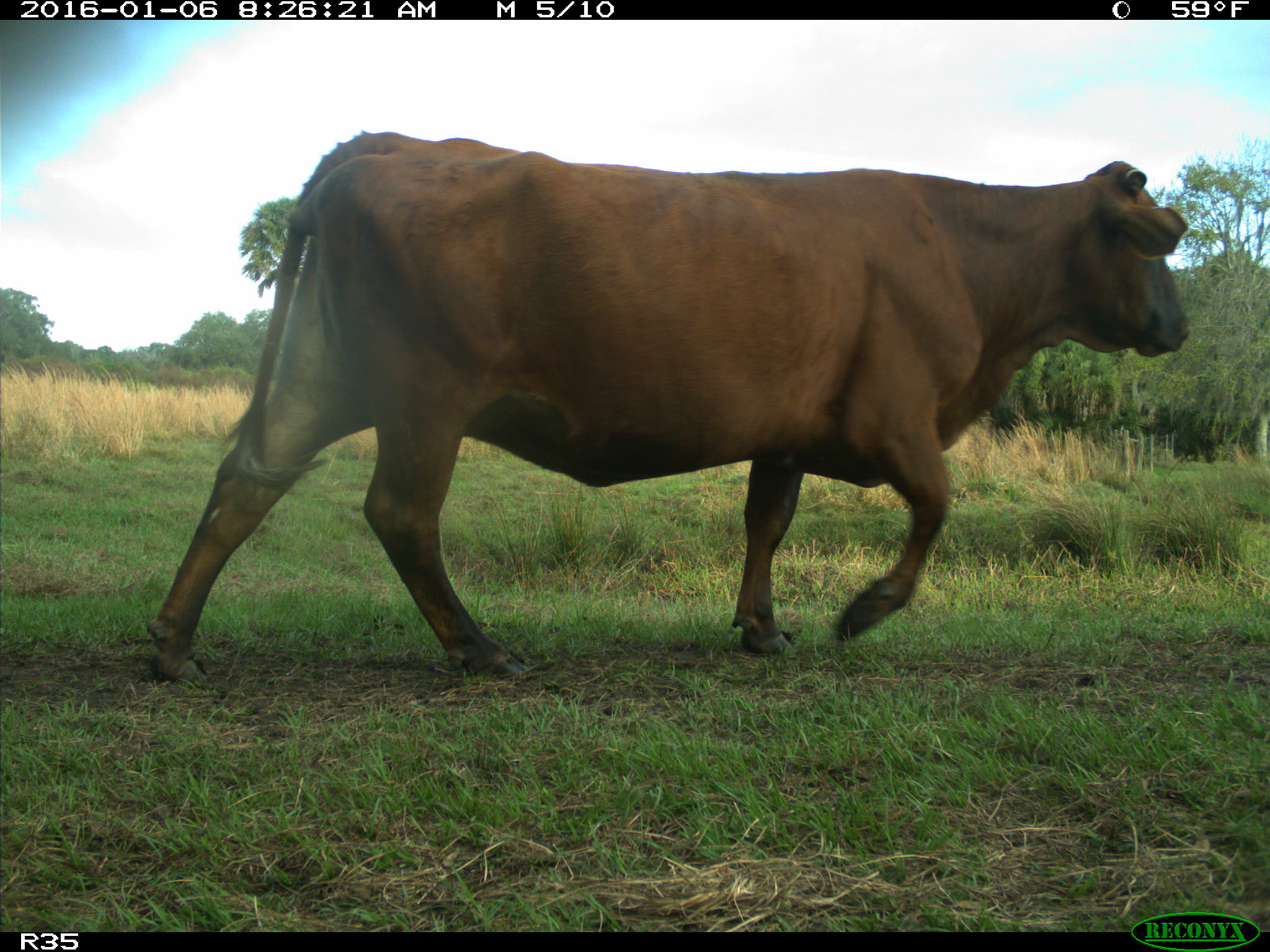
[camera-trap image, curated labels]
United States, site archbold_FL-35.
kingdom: Animalia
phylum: Chordata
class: Mammalia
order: Artiodactyla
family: Bovidae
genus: Bos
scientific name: Bos taurus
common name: domestic cow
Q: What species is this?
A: Bos taurus (domestic cow).